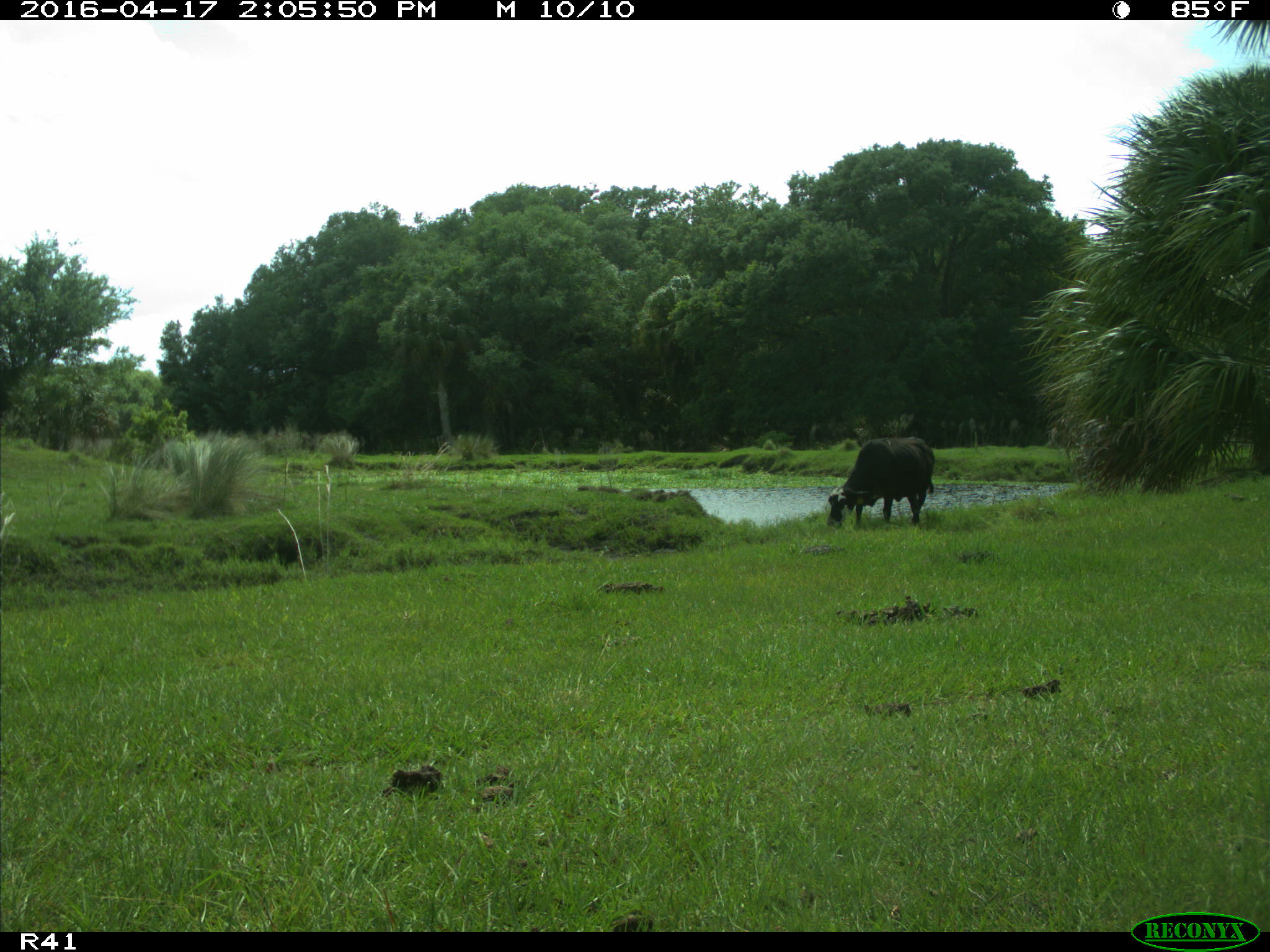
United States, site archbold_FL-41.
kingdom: Animalia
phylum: Chordata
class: Mammalia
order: Artiodactyla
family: Bovidae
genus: Bos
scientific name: Bos taurus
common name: domestic cow